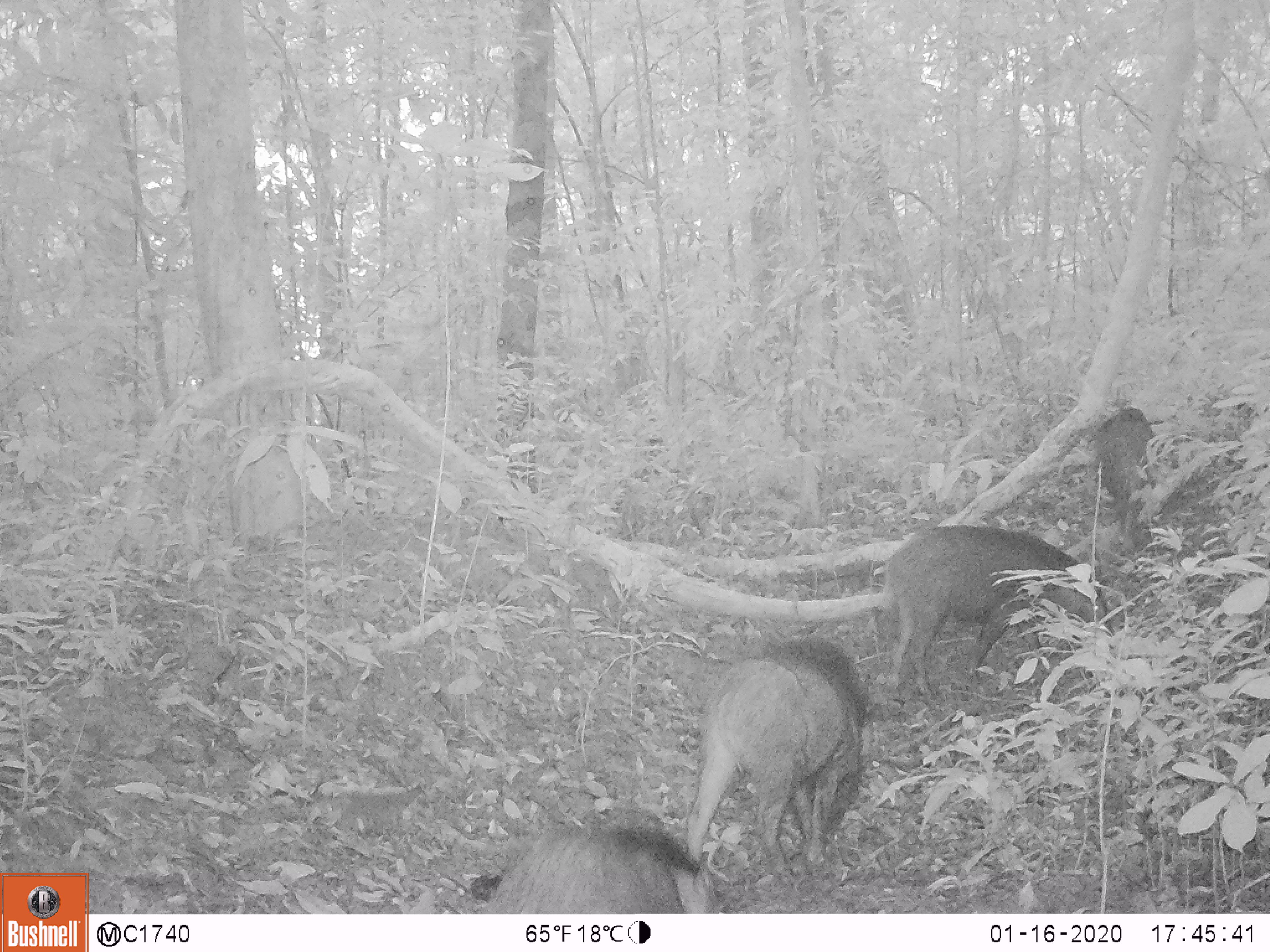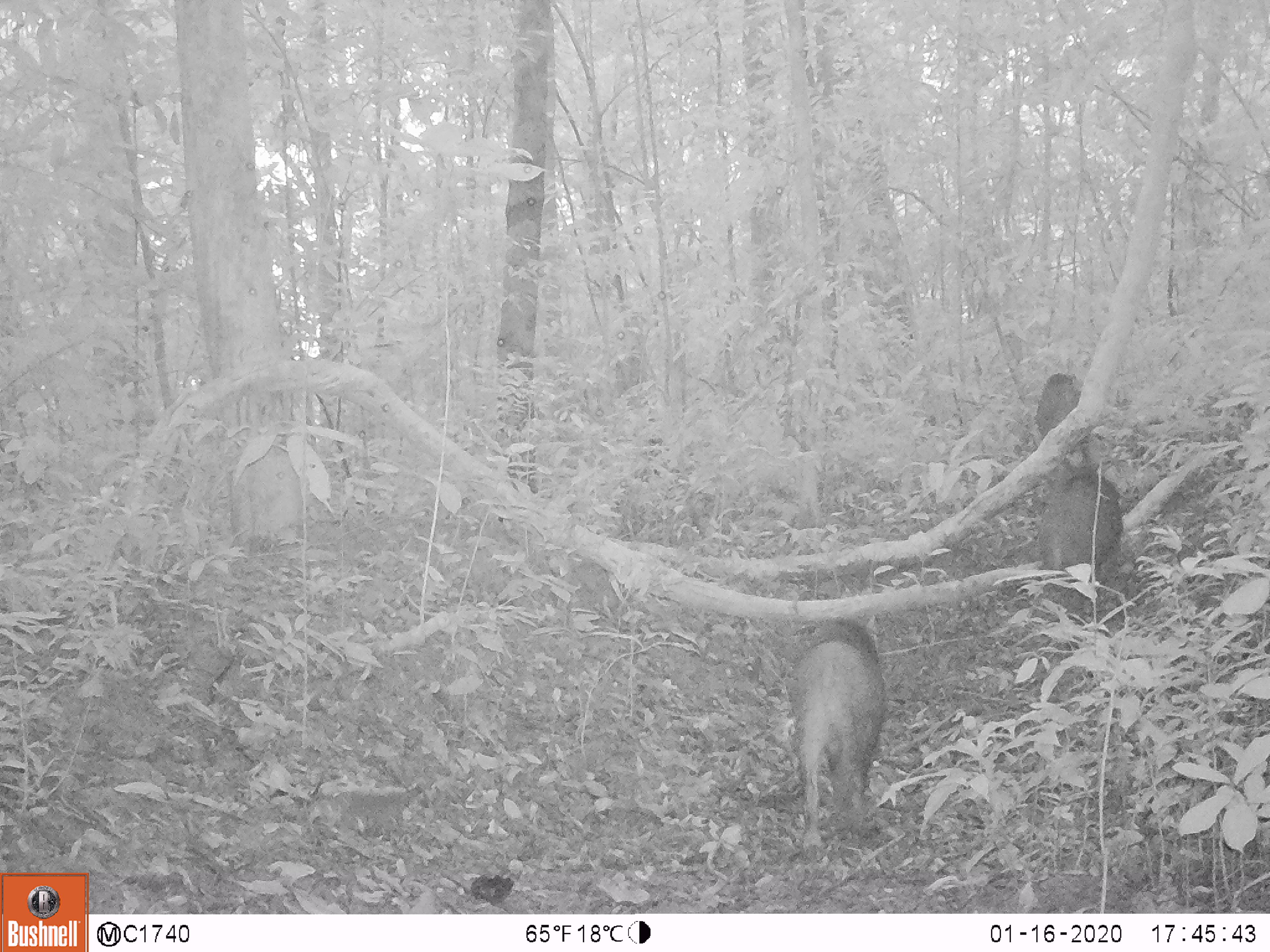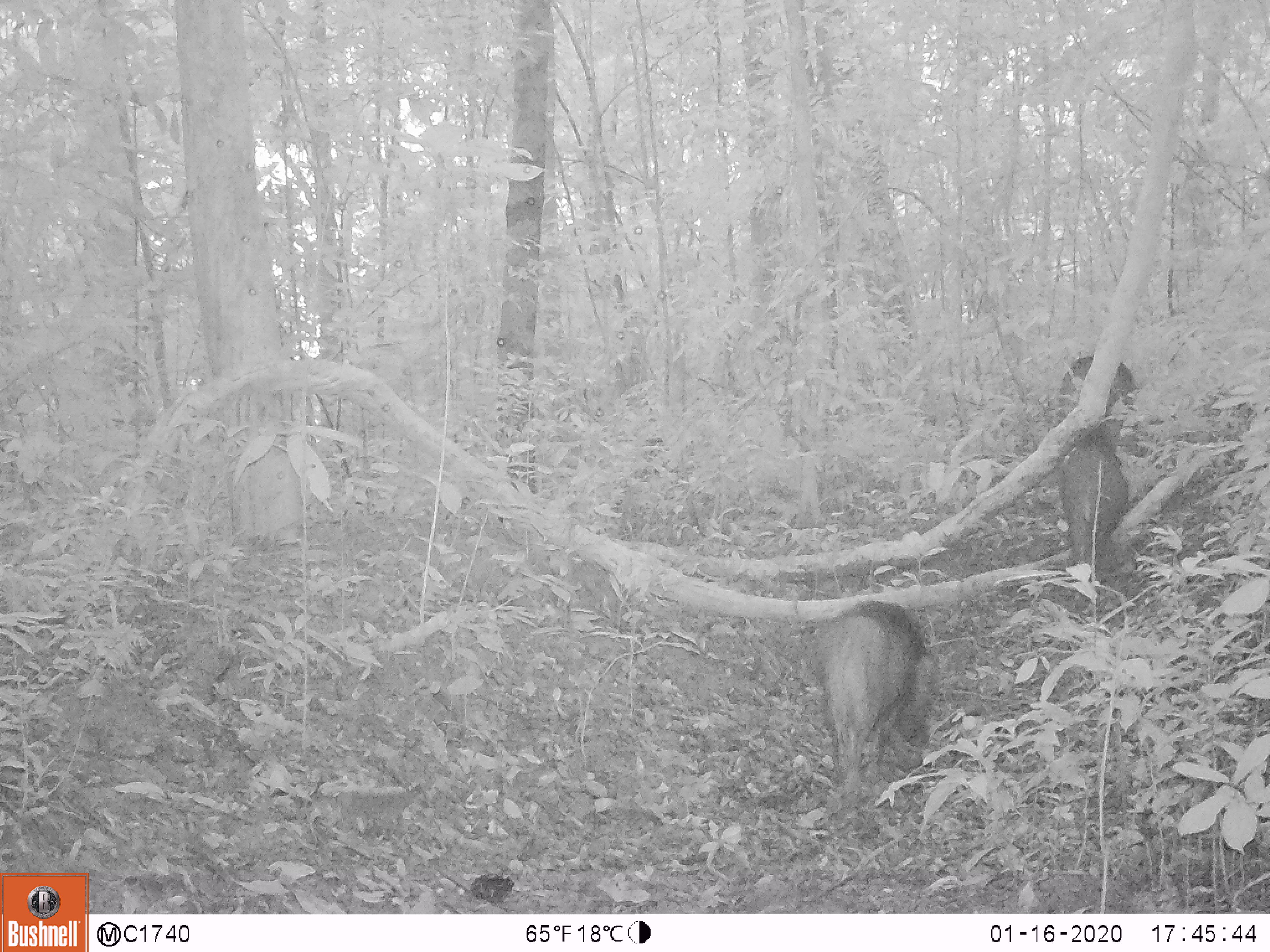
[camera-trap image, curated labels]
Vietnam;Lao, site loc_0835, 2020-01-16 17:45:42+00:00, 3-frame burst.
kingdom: Animalia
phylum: Chordata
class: Mammalia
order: Artiodactyla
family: Suidae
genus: Sus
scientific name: Sus scrofa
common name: eurasian wild pig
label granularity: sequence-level